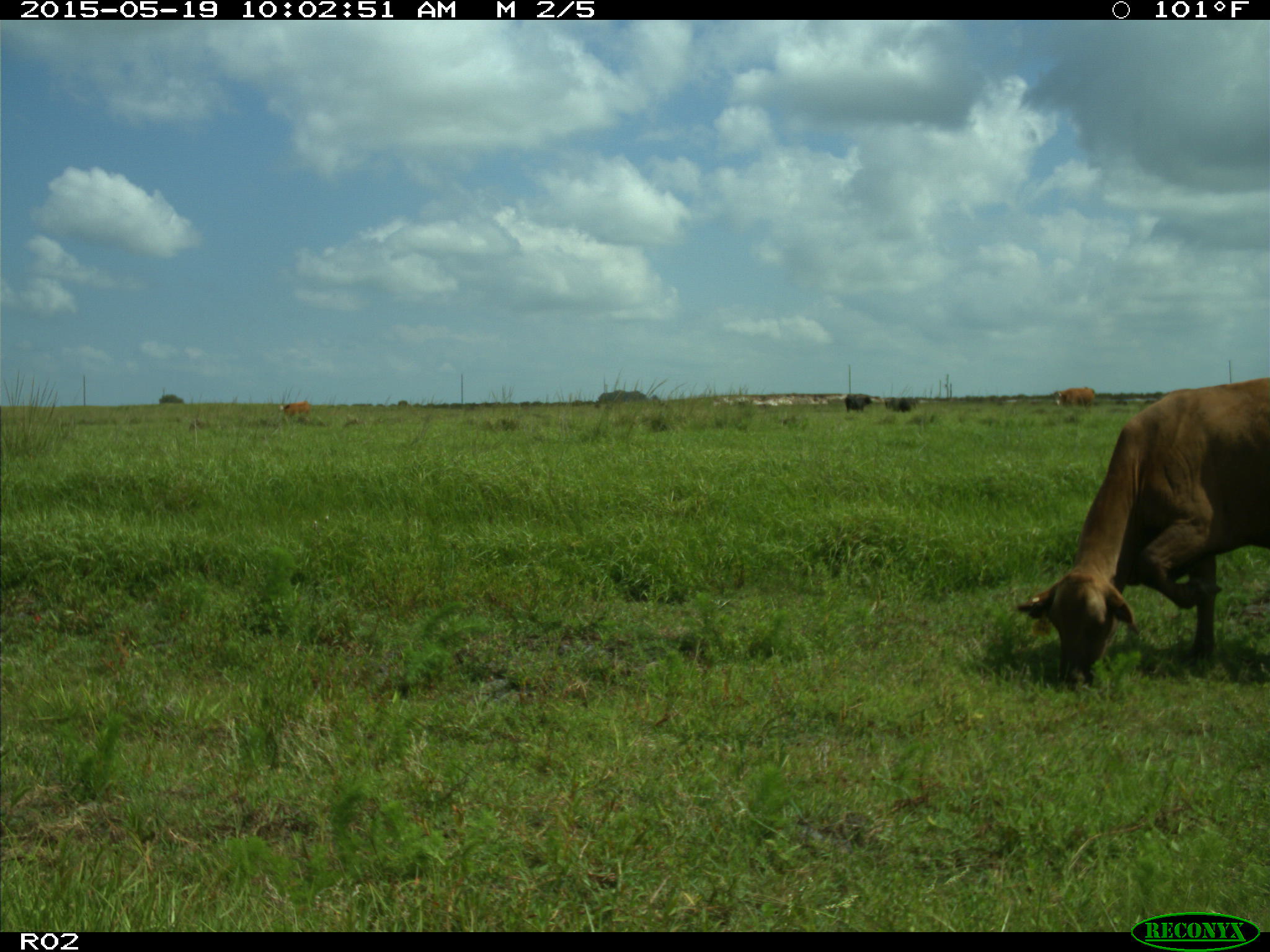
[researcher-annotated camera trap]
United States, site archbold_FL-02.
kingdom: Animalia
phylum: Chordata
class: Mammalia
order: Artiodactyla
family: Bovidae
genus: Bos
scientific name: Bos taurus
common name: domestic cow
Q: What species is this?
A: Bos taurus (domestic cow).